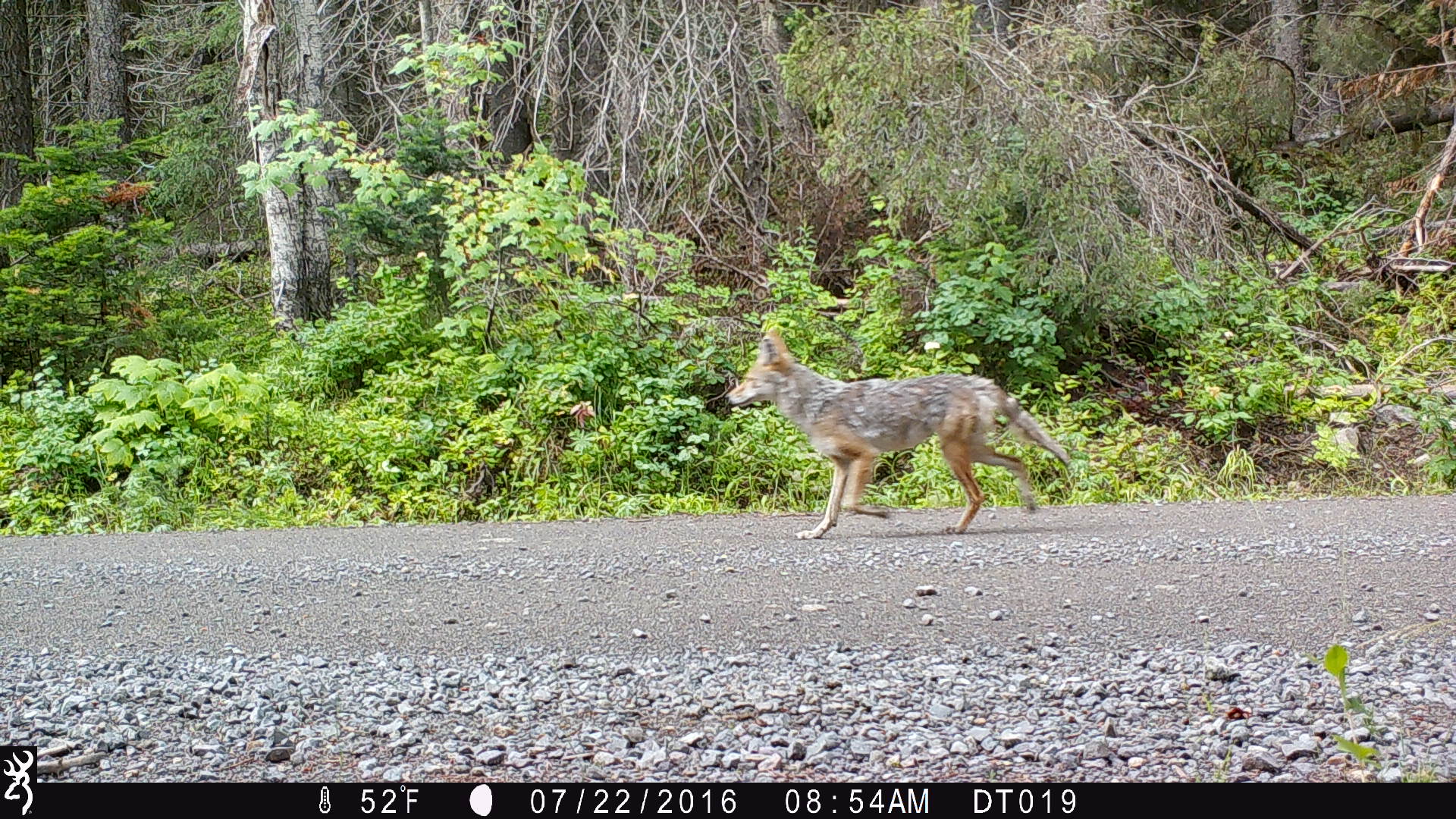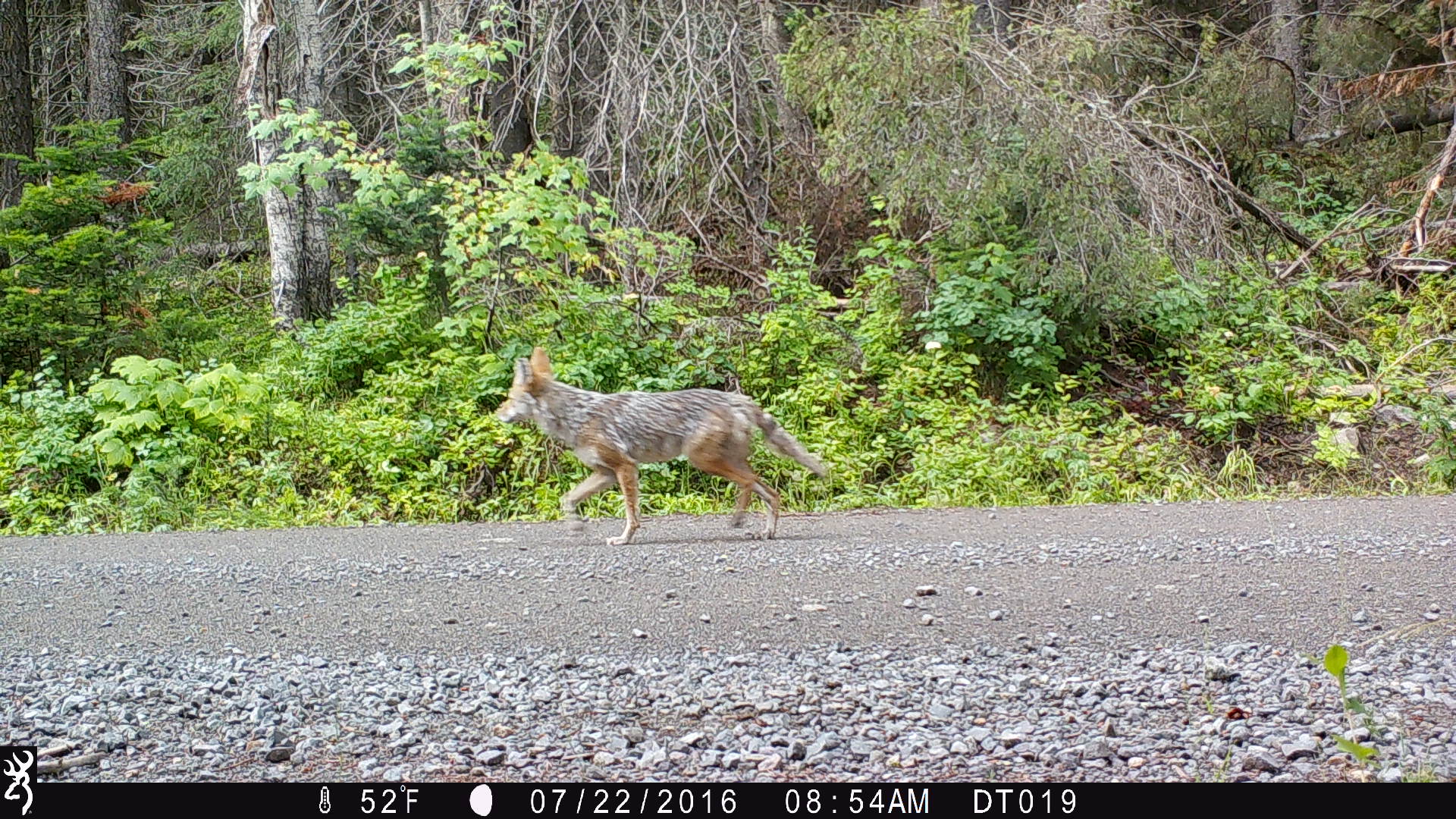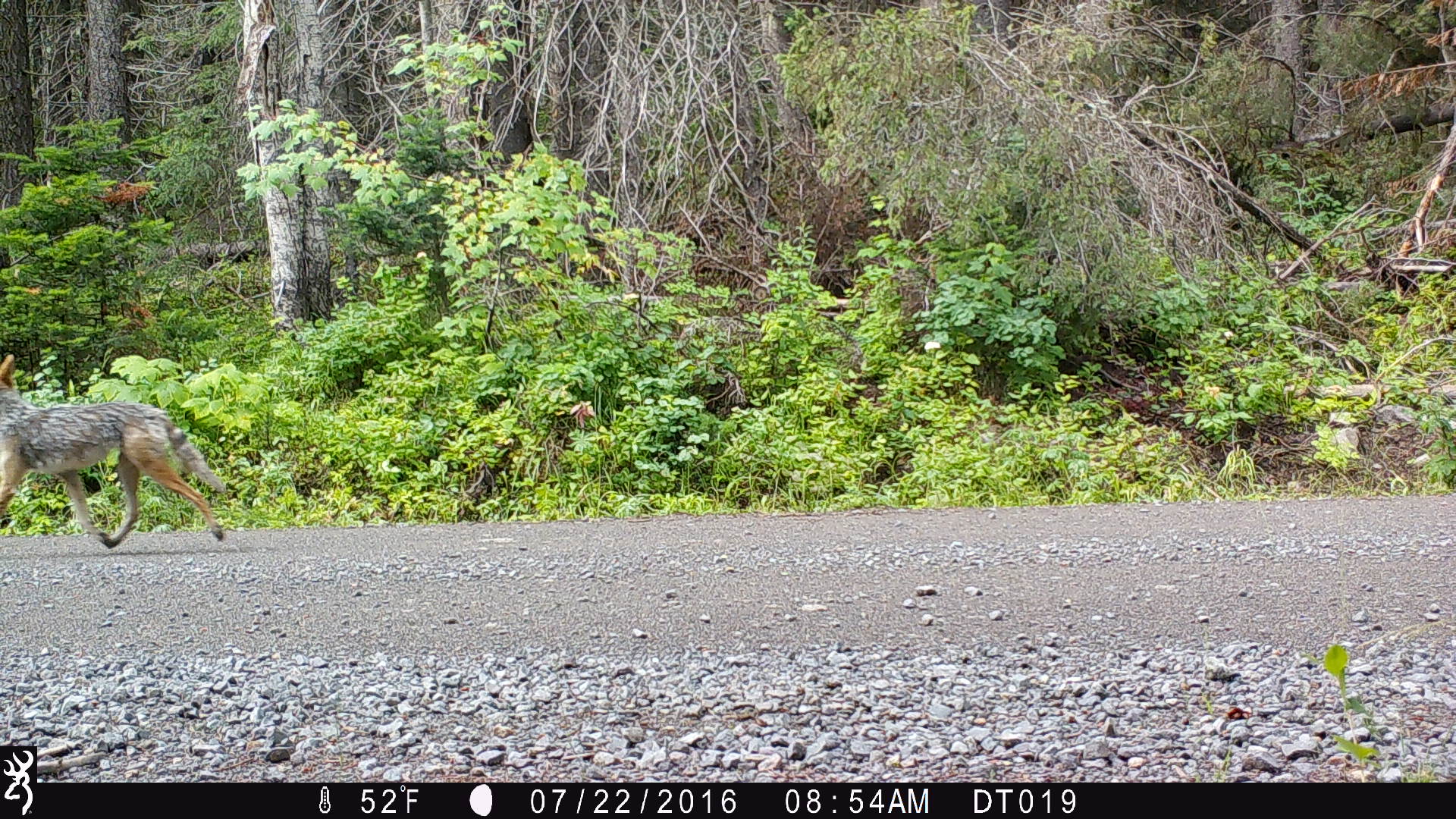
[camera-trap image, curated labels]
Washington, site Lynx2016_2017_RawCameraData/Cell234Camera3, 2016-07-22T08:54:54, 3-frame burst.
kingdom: Animalia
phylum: Chordata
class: Mammalia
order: Carnivora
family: Canidae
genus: Canis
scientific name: Canis latrans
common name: coyote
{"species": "Canis latrans (coyote)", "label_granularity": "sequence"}